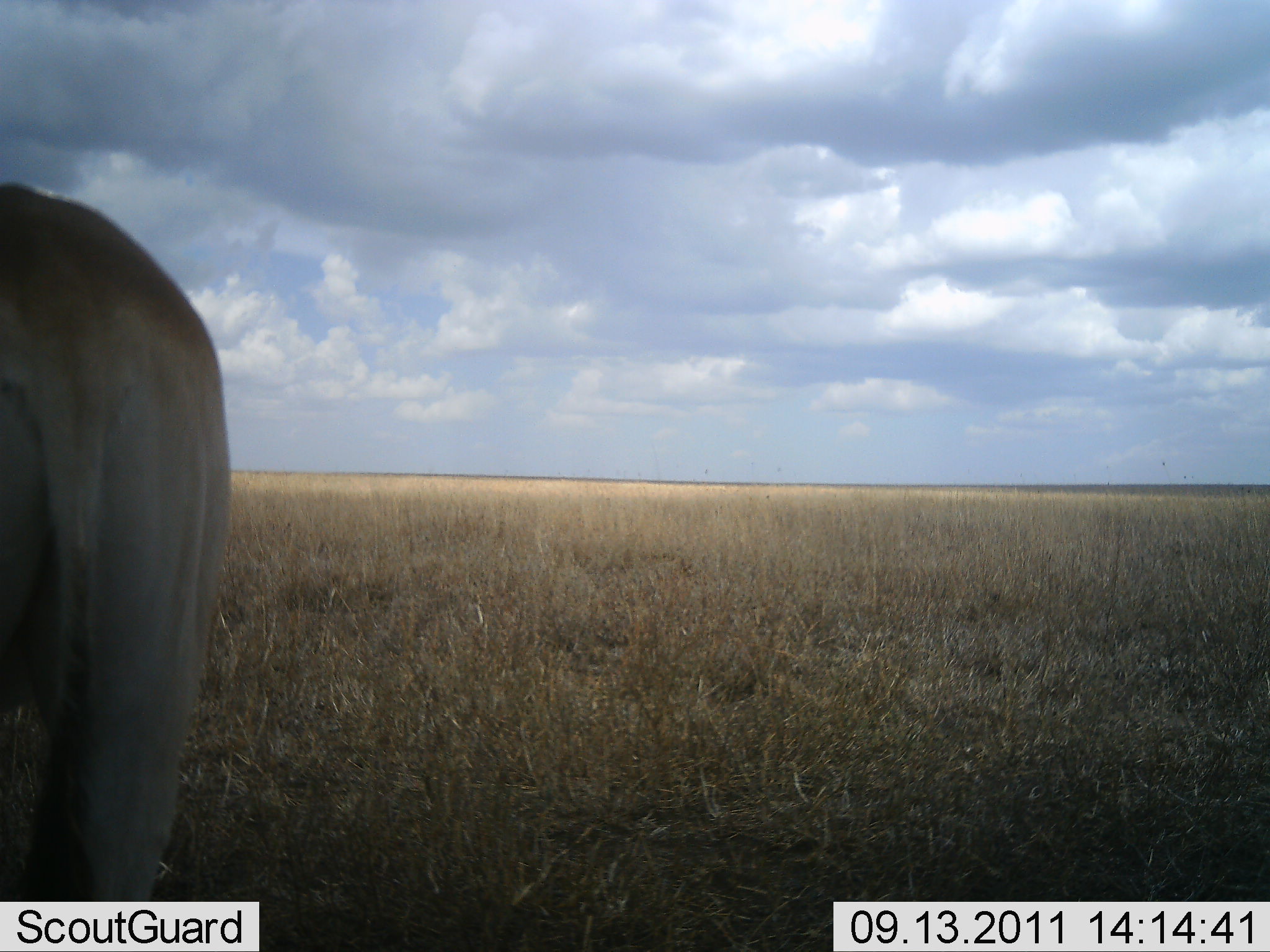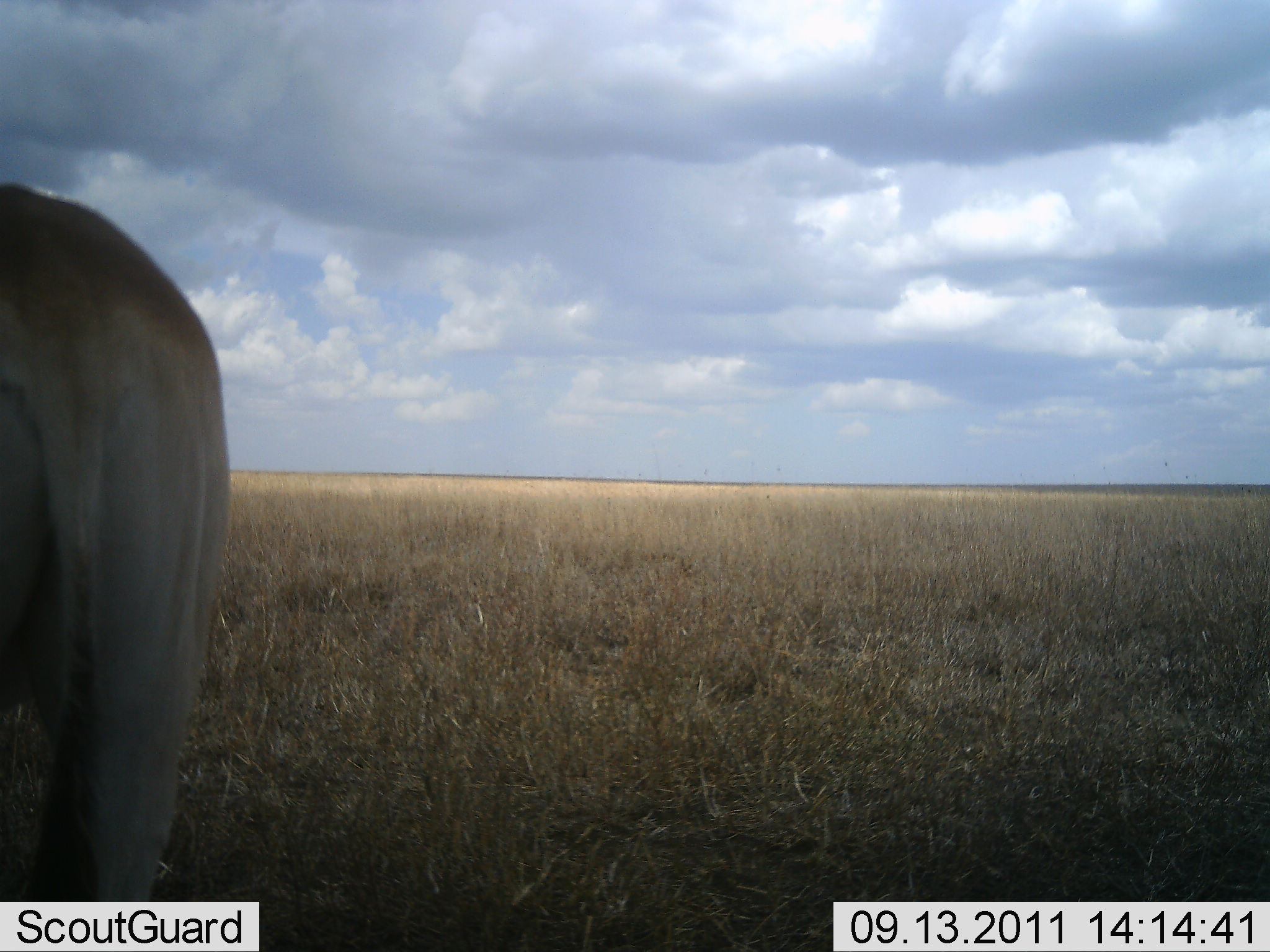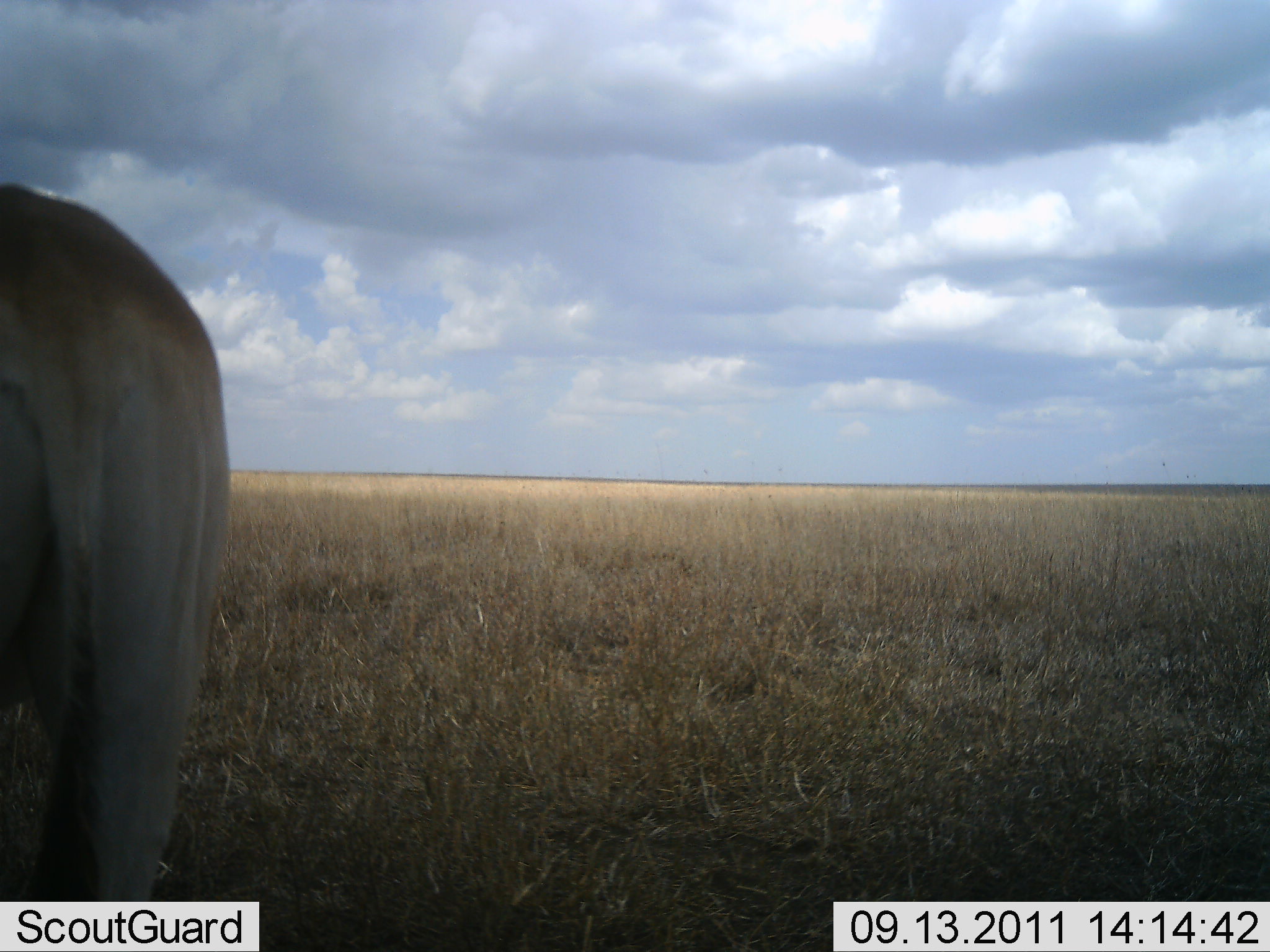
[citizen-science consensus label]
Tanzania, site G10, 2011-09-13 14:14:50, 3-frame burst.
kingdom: Animalia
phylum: Chordata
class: Mammalia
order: Artiodactyla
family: Bovidae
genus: Alcelaphus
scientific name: Alcelaphus buselaphus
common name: hartebeest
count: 1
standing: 100%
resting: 0%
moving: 0%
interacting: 0%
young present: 0%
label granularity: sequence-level